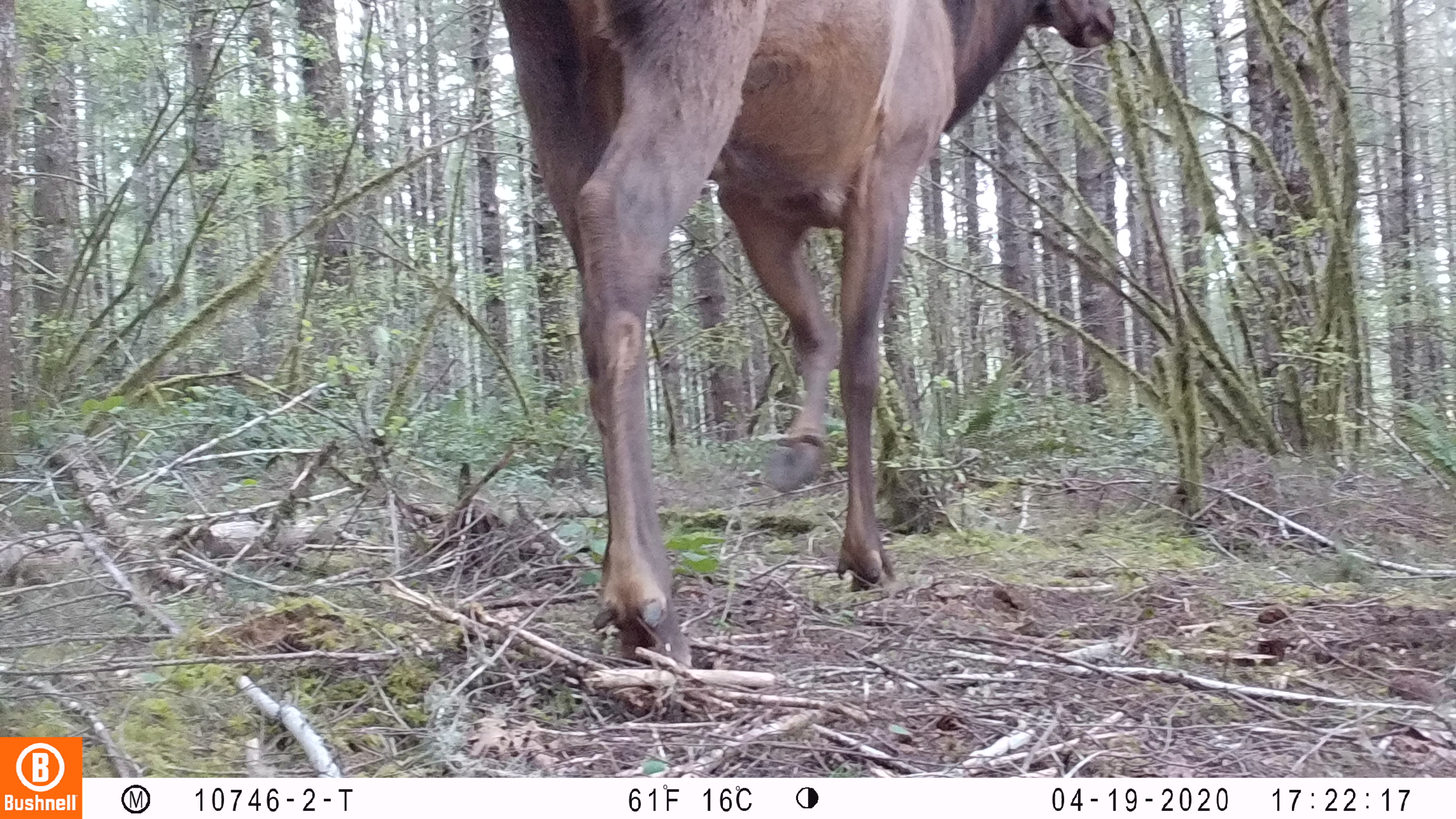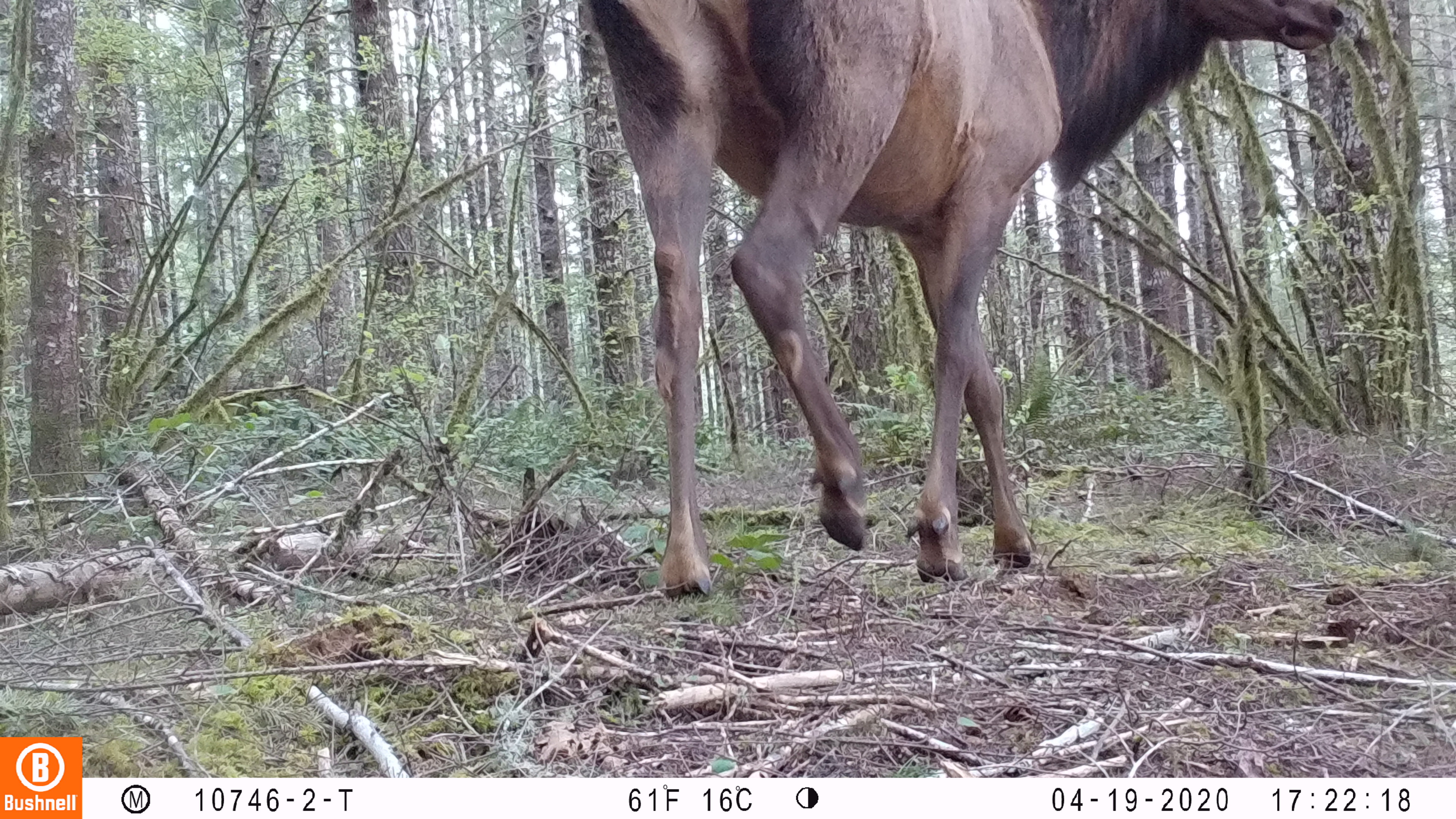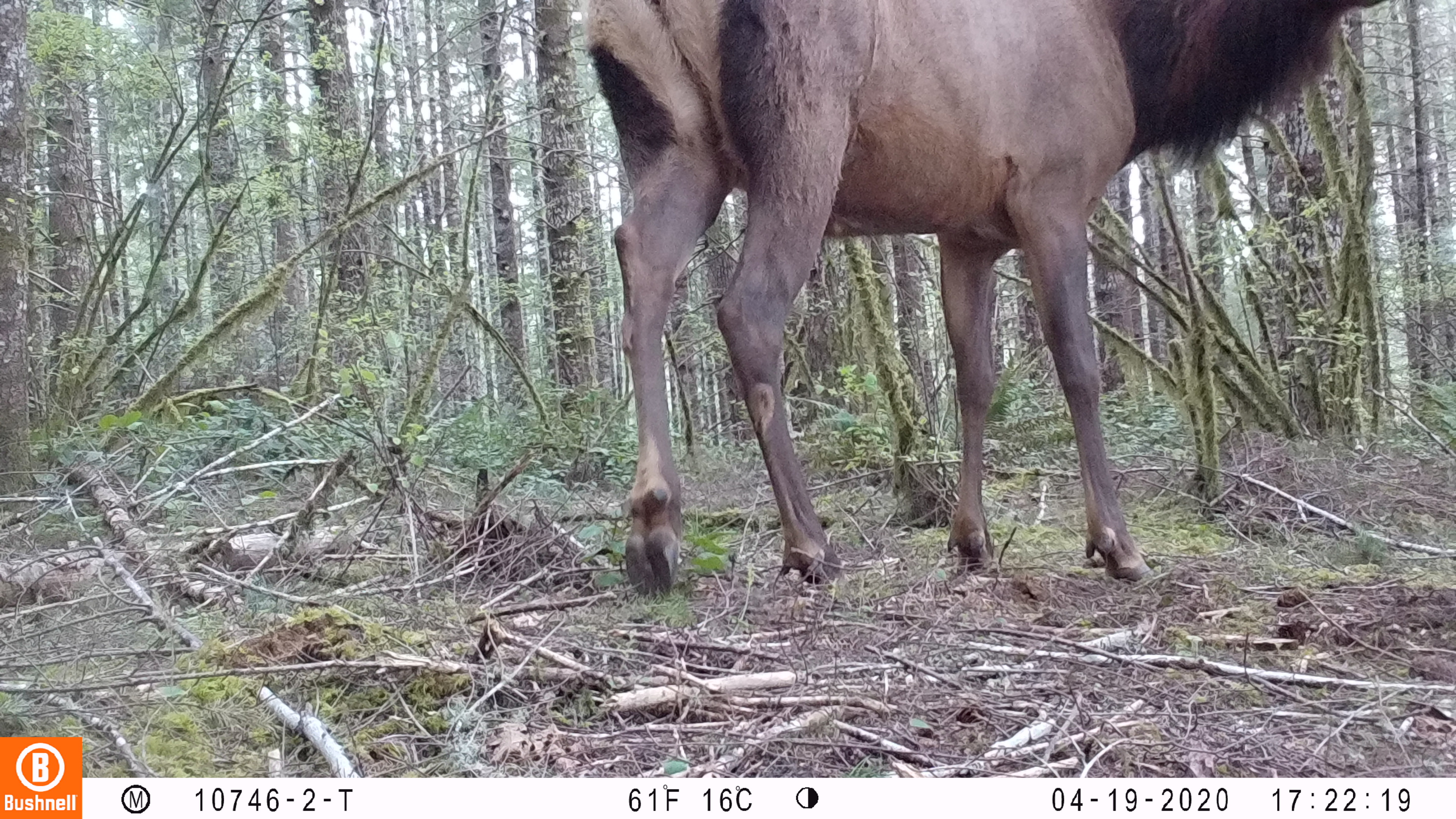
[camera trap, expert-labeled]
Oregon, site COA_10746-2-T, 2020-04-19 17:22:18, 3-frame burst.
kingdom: Animalia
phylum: Chordata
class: Mammalia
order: Artiodactyla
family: Cervidae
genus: Cervus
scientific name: Cervus canadensis roosevelti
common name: roosevelt elk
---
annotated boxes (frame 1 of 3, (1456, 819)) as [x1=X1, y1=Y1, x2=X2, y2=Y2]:
roosevelt elk: [x1=497, y1=0, x2=1117, y2=672]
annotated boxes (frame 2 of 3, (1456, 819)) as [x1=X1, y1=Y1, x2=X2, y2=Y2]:
roosevelt elk: [x1=575, y1=0, x2=1350, y2=602]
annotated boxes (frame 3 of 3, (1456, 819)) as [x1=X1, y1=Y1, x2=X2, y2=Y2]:
roosevelt elk: [x1=577, y1=2, x2=1390, y2=605]